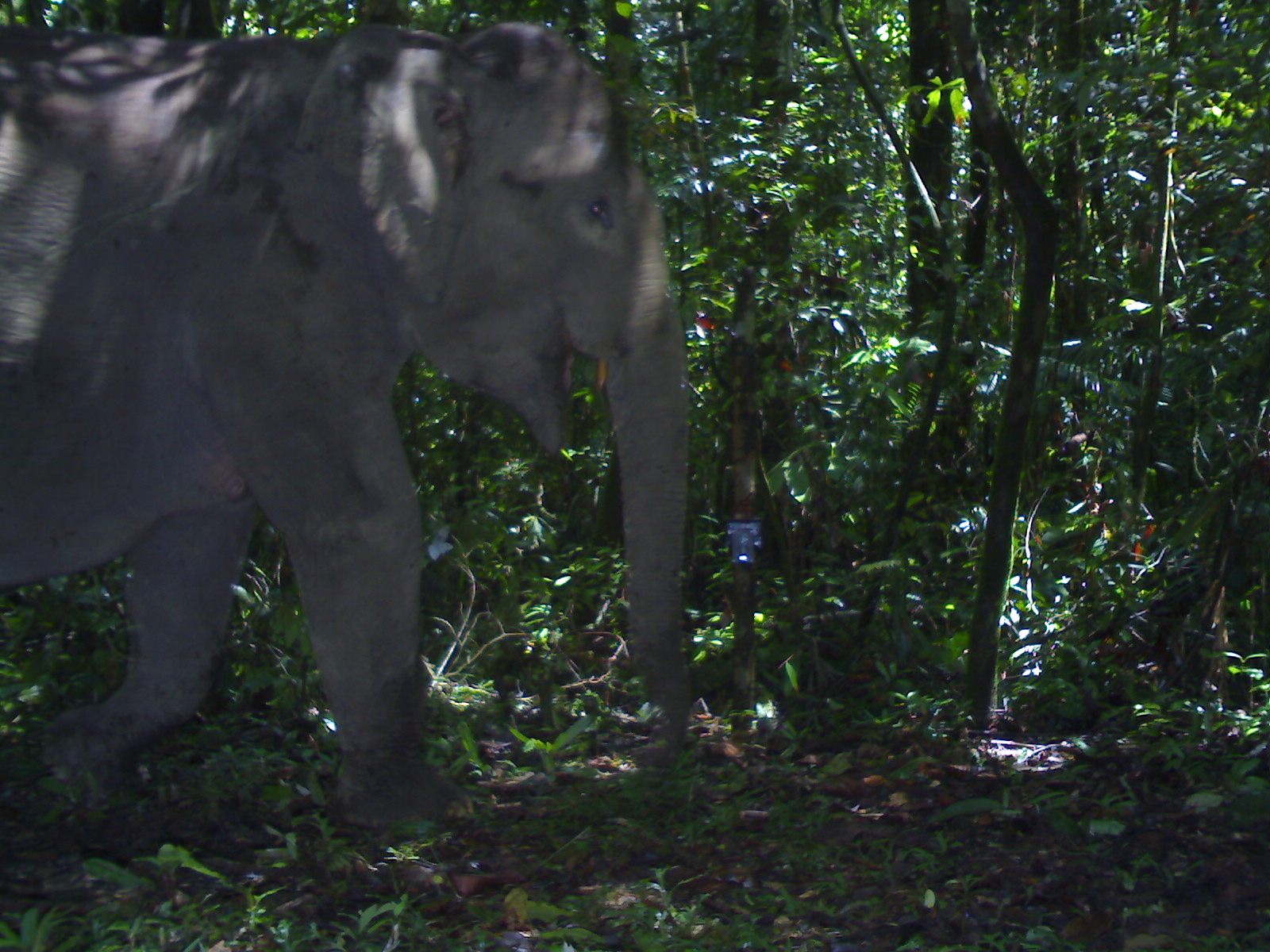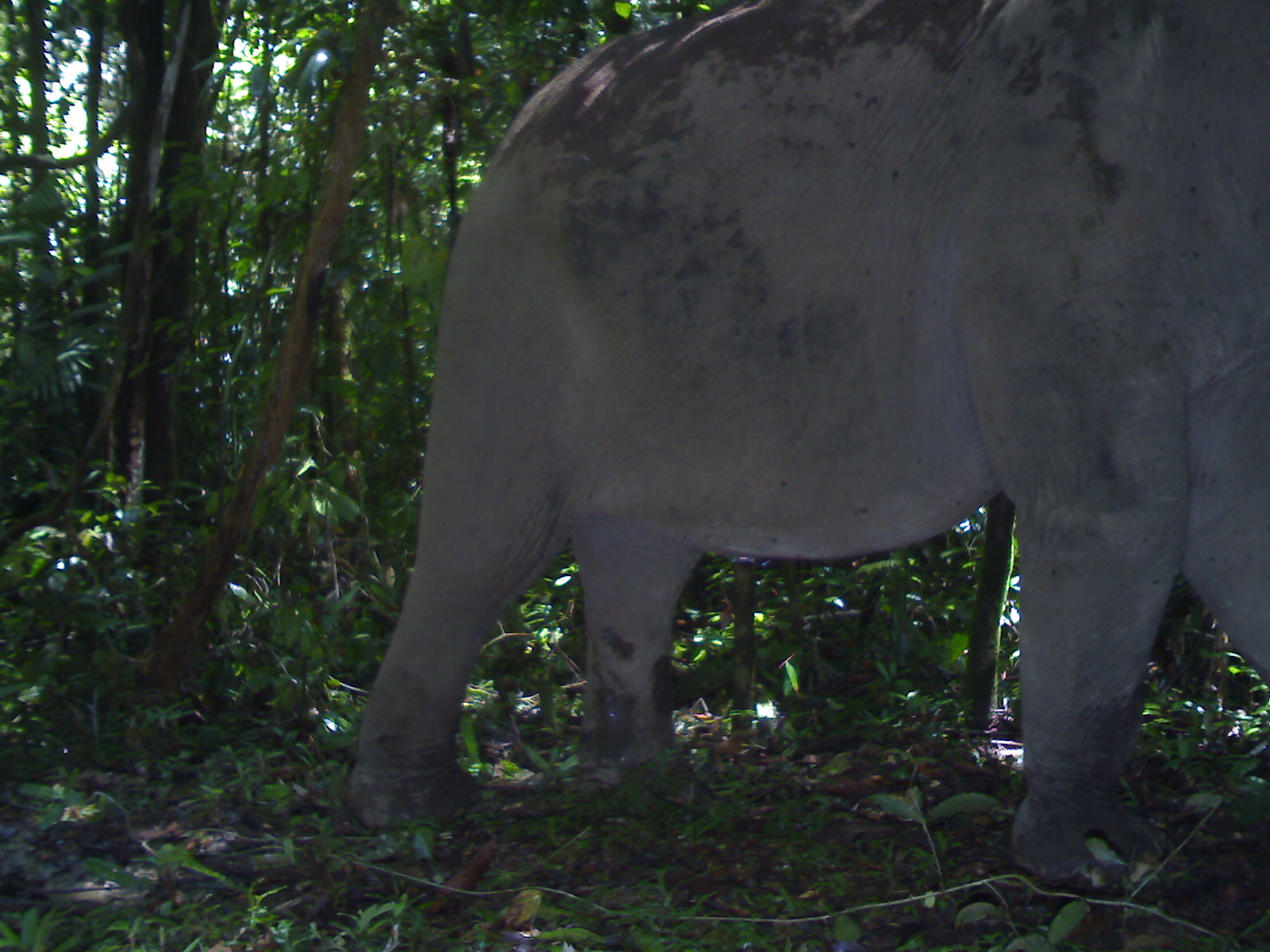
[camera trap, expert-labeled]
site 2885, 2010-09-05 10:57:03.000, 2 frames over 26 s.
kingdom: Animalia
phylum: Chordata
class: Mammalia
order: Proboscidea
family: Elephantidae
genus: Elephas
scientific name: Elephas maximus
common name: asian elephant